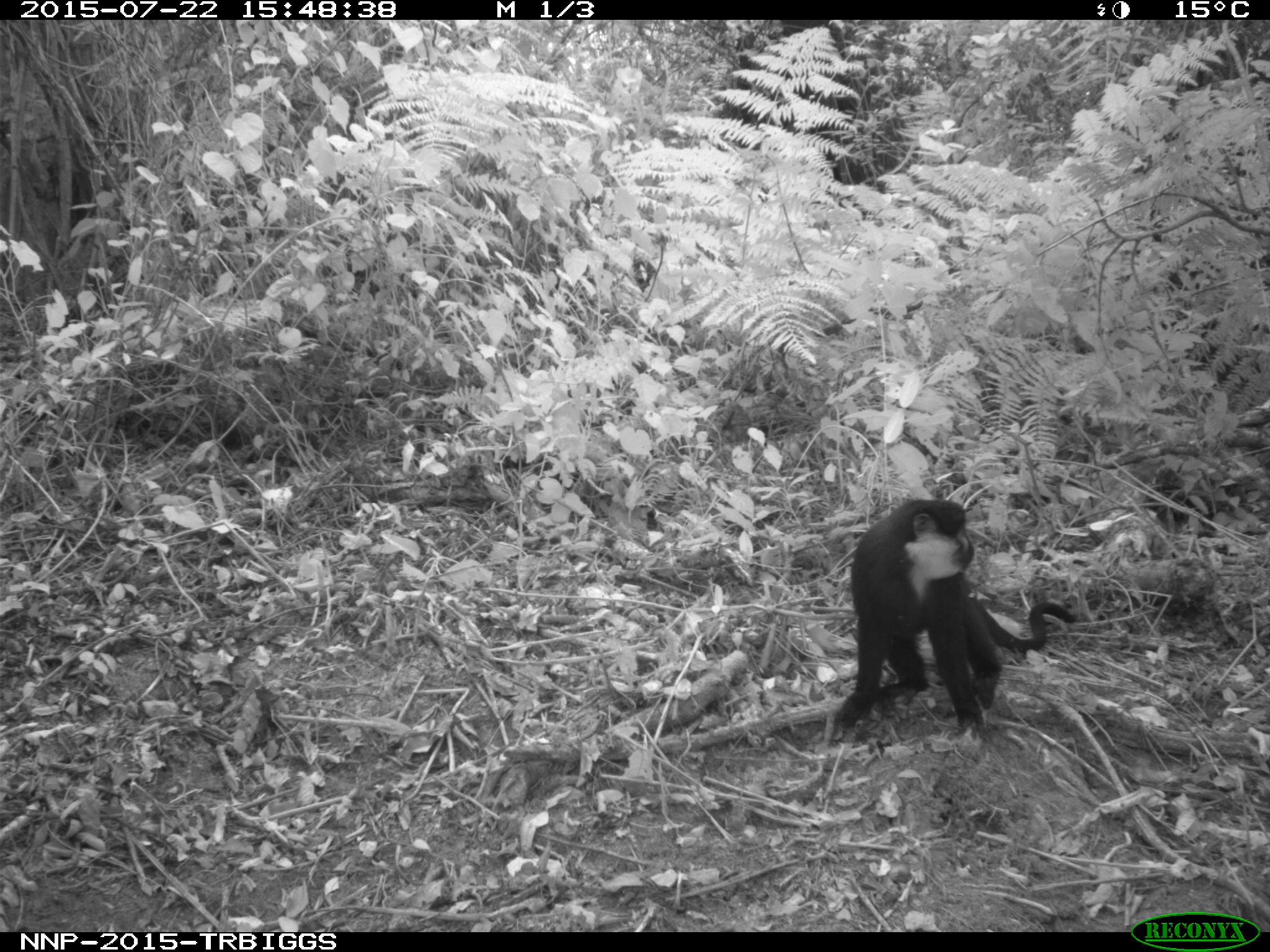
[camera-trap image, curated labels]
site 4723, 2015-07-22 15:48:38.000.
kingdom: Animalia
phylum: Chordata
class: Mammalia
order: Primates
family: Cercopithecidae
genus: Allochrocebus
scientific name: Allochrocebus lhoesti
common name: l'hoest's monkey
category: cercopithecus lhoesti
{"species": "cercopithecus lhoesti (l'hoest's monkey) (Allochrocebus lhoesti)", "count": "1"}